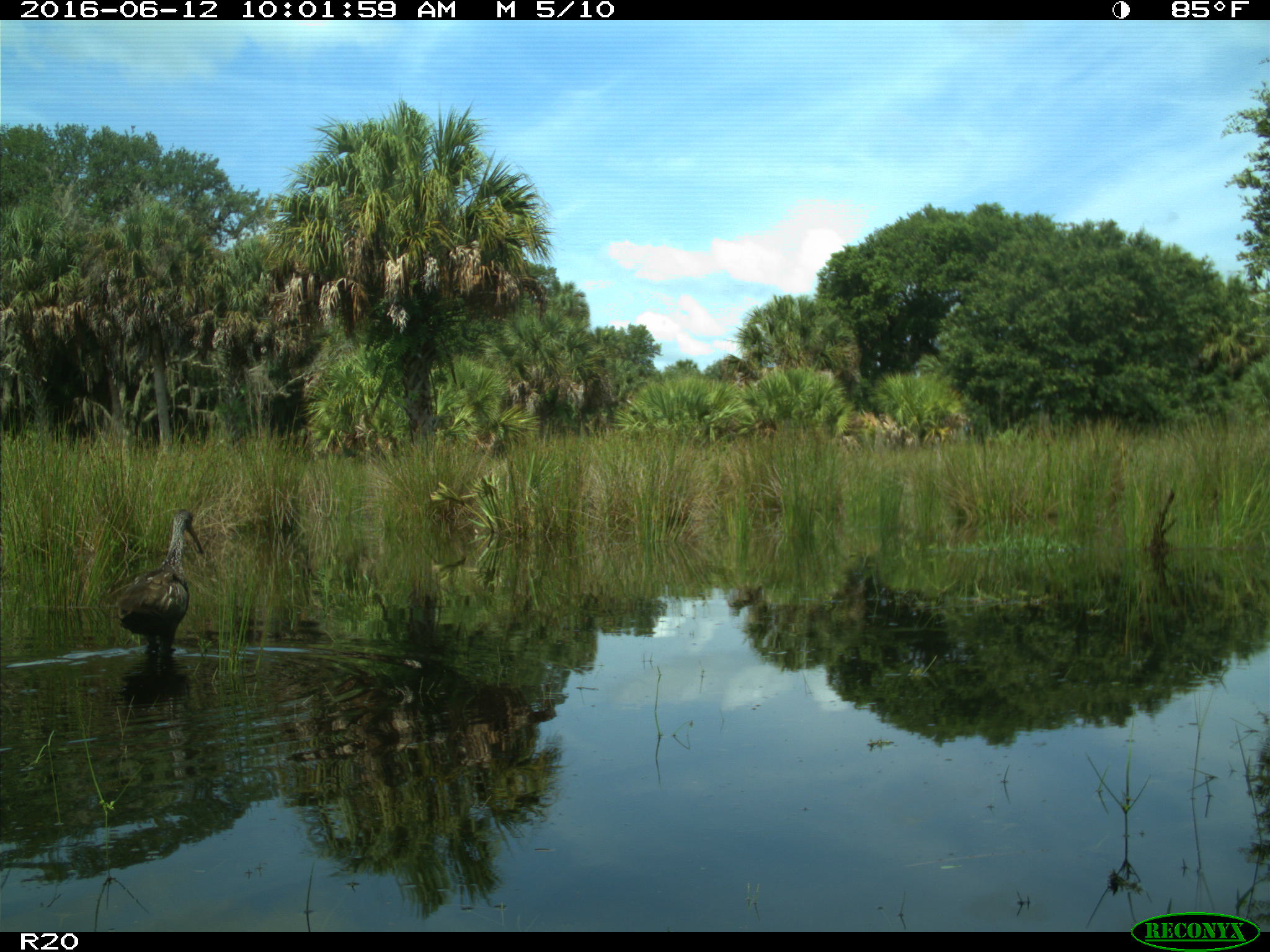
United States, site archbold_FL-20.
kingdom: Animalia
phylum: Chordata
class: Aves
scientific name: Aves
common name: birds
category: unidentified bird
Unidentified bird (birds) (Aves).